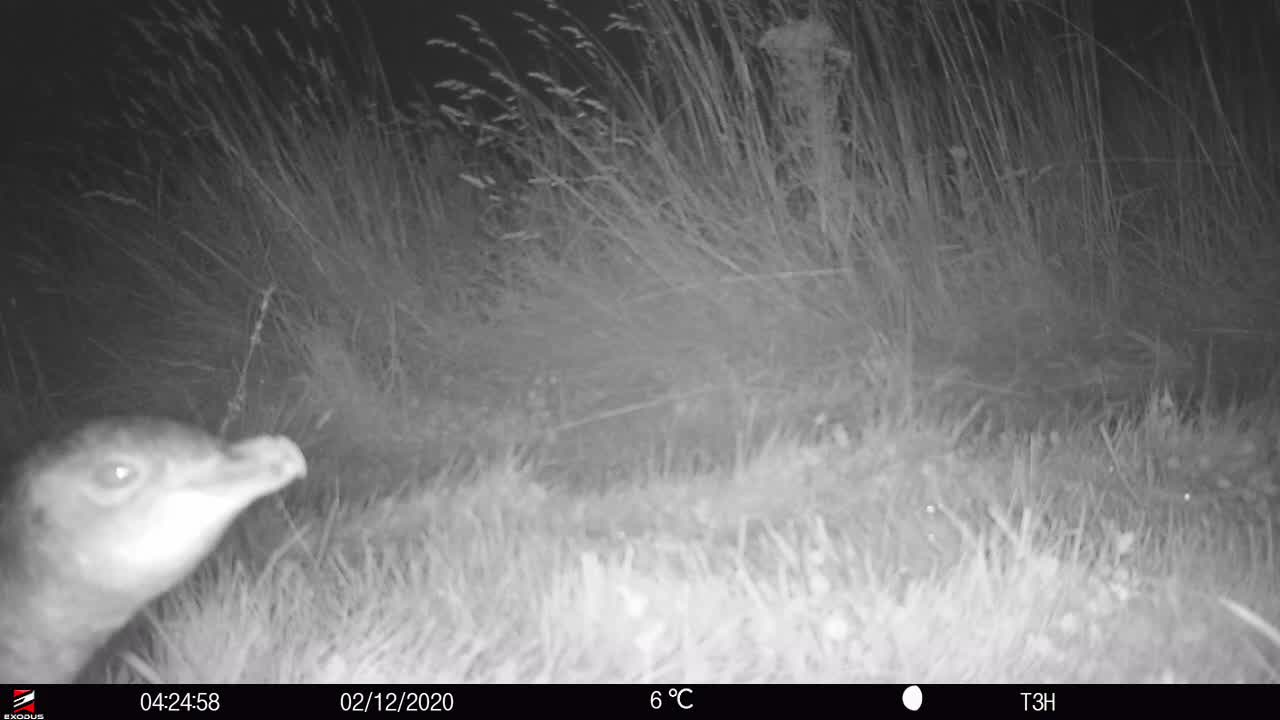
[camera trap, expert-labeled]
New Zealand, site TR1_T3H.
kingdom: Animalia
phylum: Chordata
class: Aves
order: Sphenisciformes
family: Spheniscidae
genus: Eudyptula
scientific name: Eudyptula minor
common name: little blue penguin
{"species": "little blue penguin (Eudyptula minor)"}